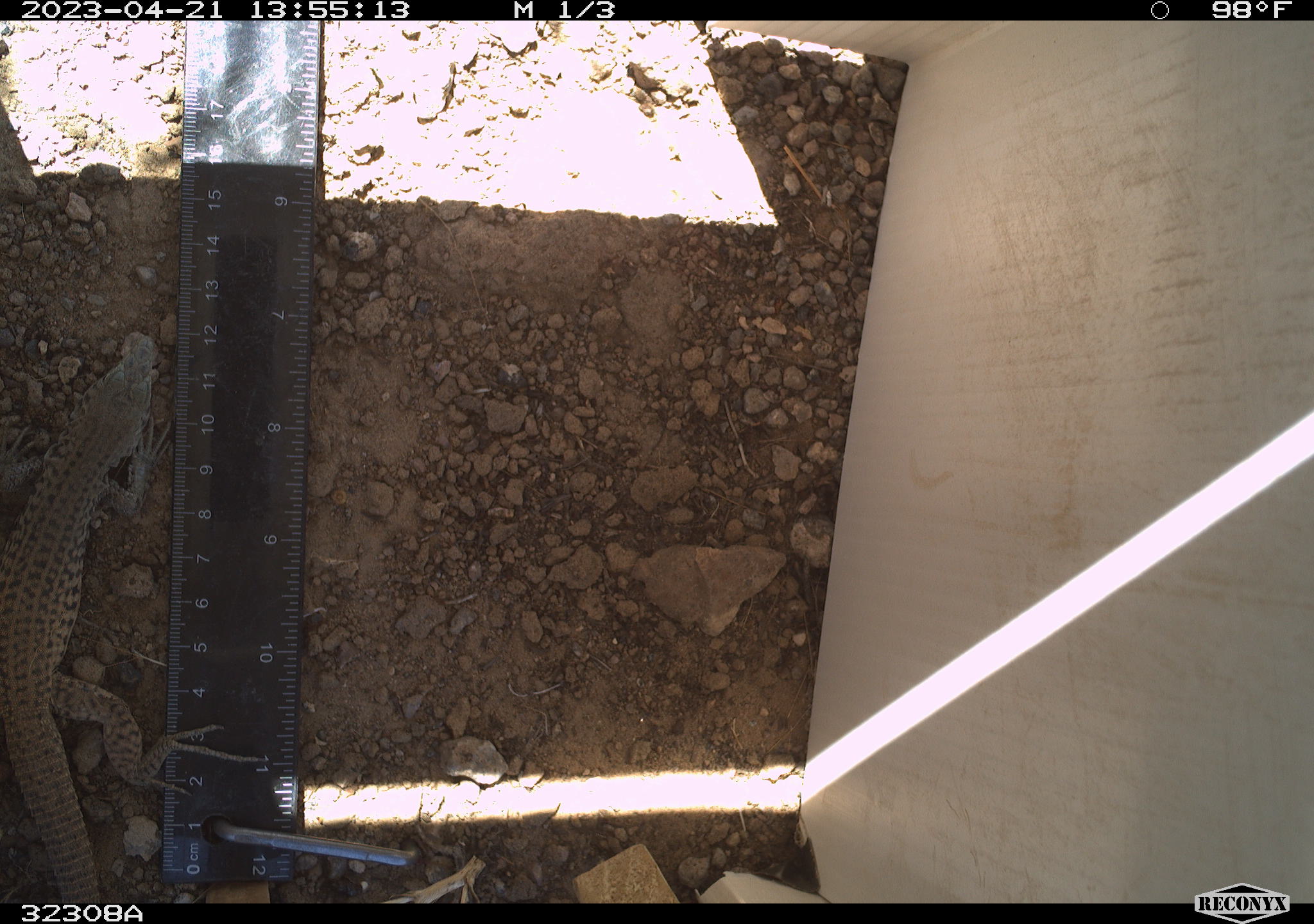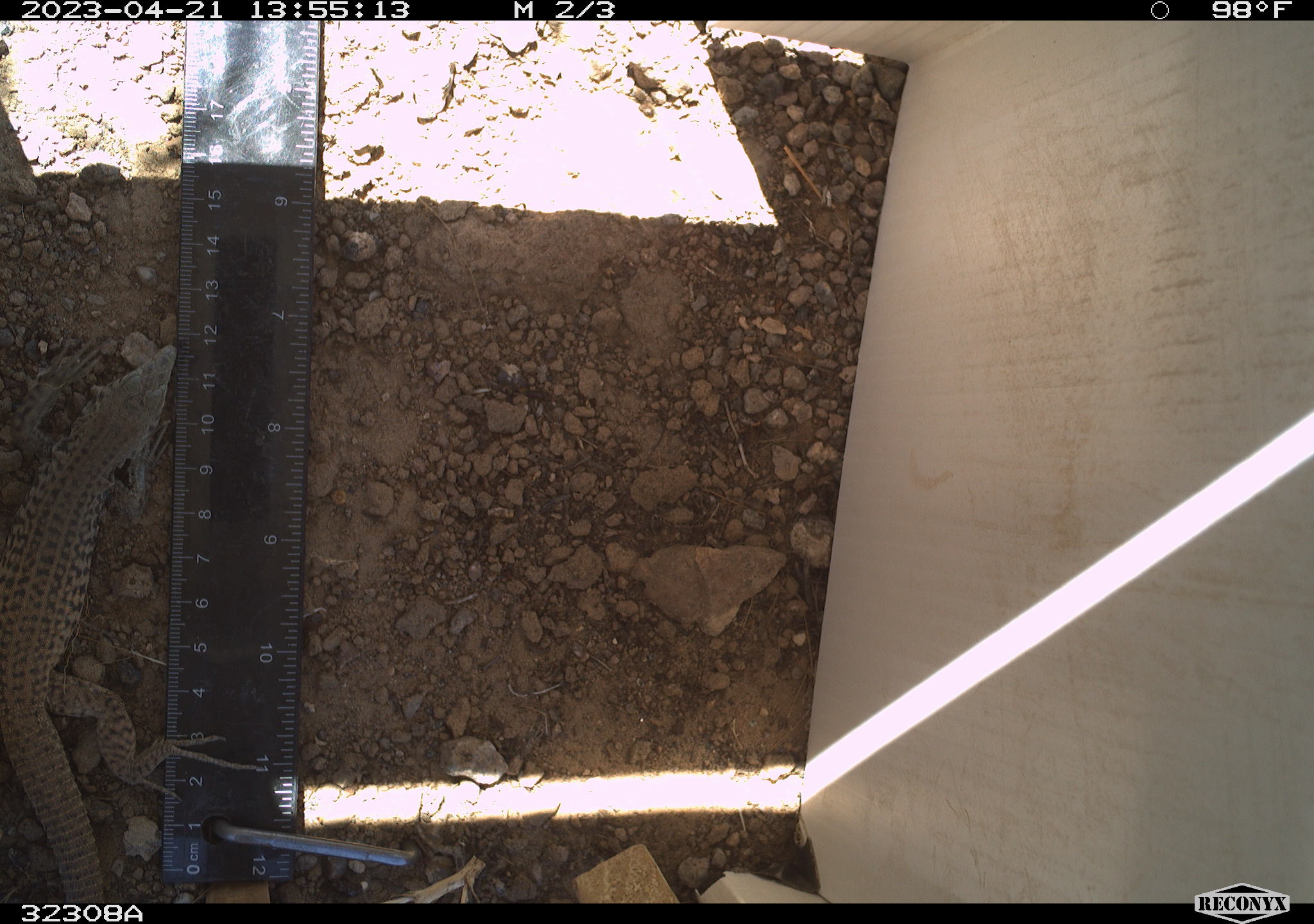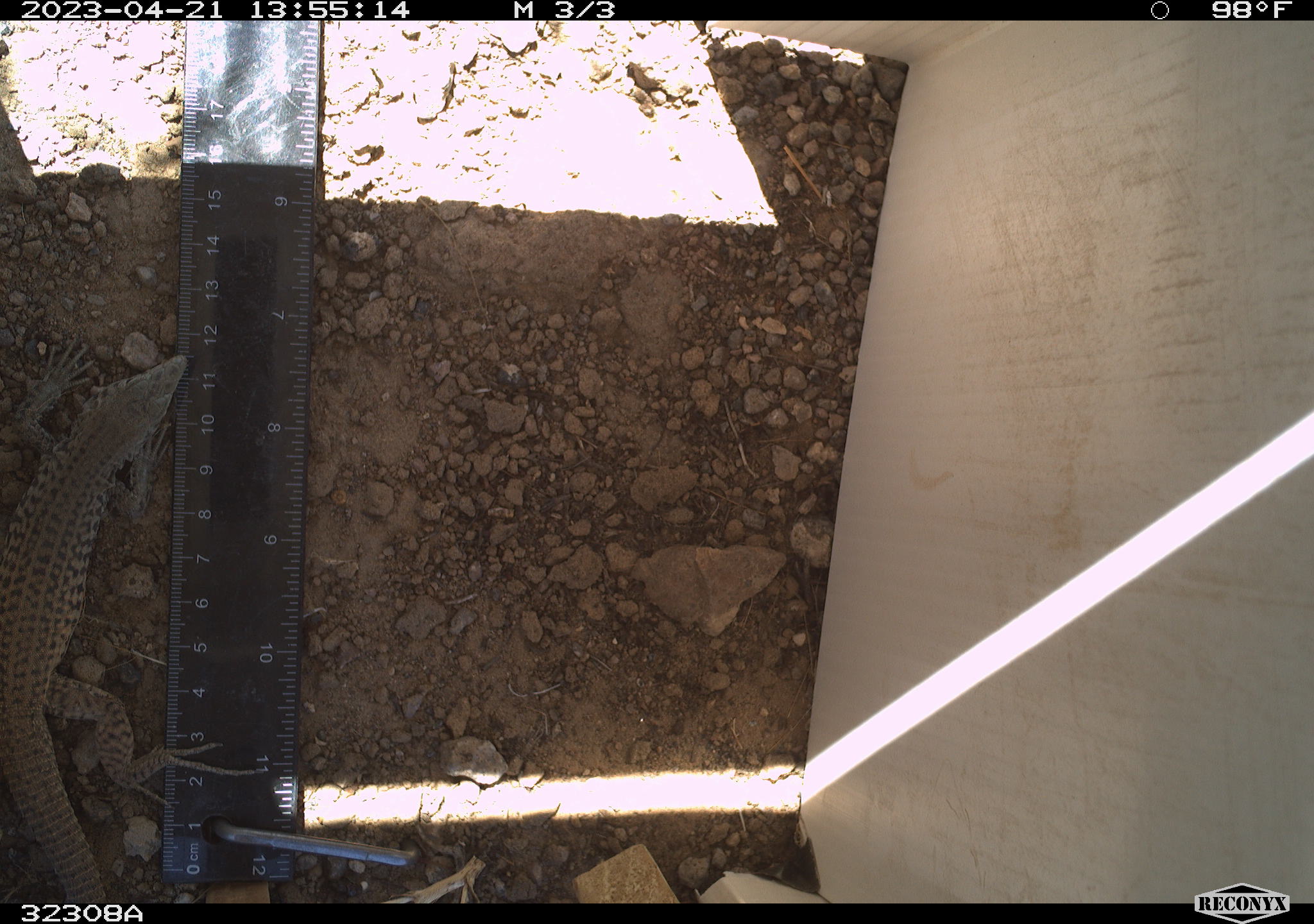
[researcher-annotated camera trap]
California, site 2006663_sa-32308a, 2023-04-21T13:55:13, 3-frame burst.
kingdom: Animalia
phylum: Chordata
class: Reptilia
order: Squamata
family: Teiidae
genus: Aspidoscelis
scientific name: Aspidoscelis tigris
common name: western whiptail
Western whiptail (Aspidoscelis tigris).